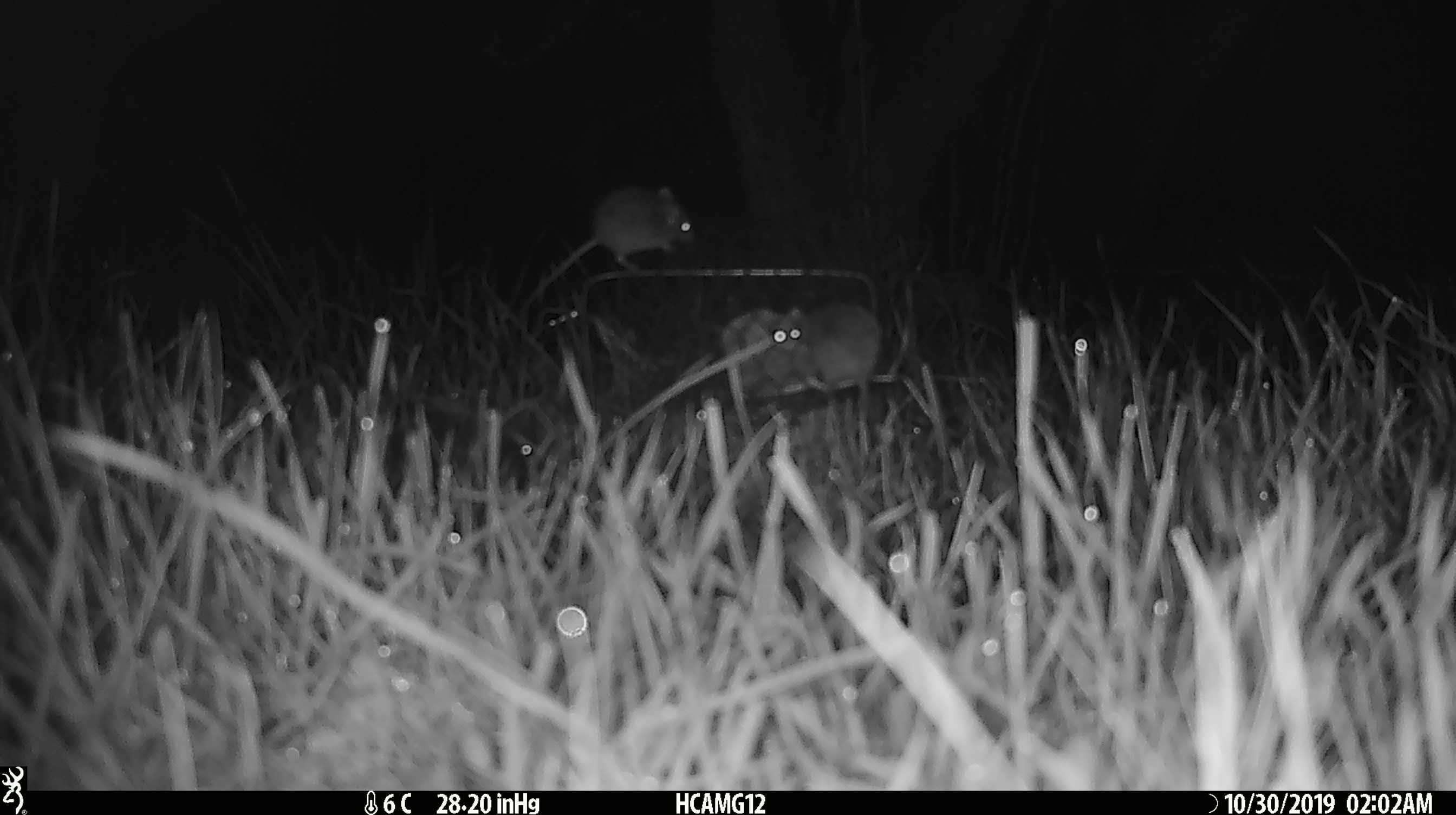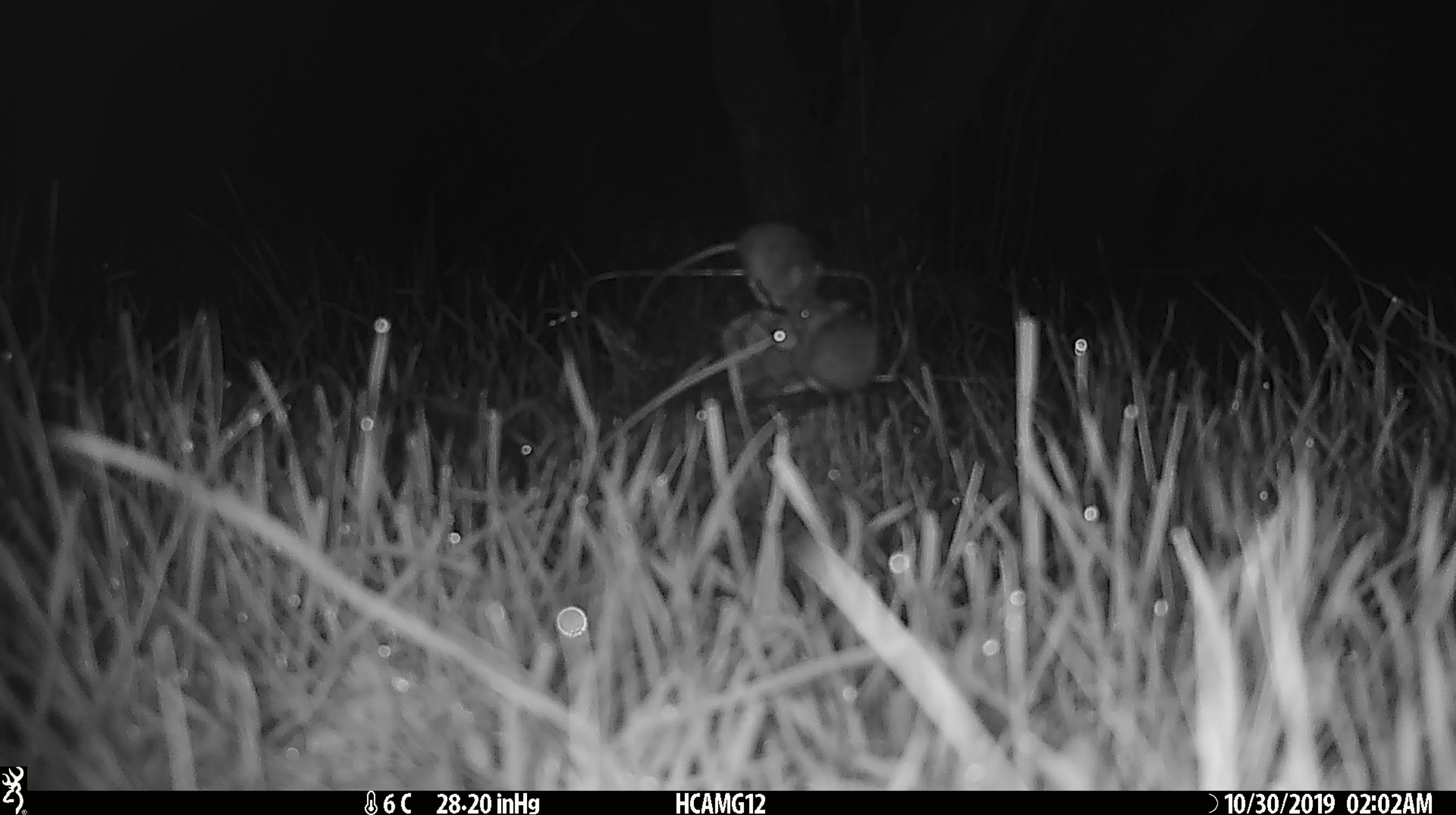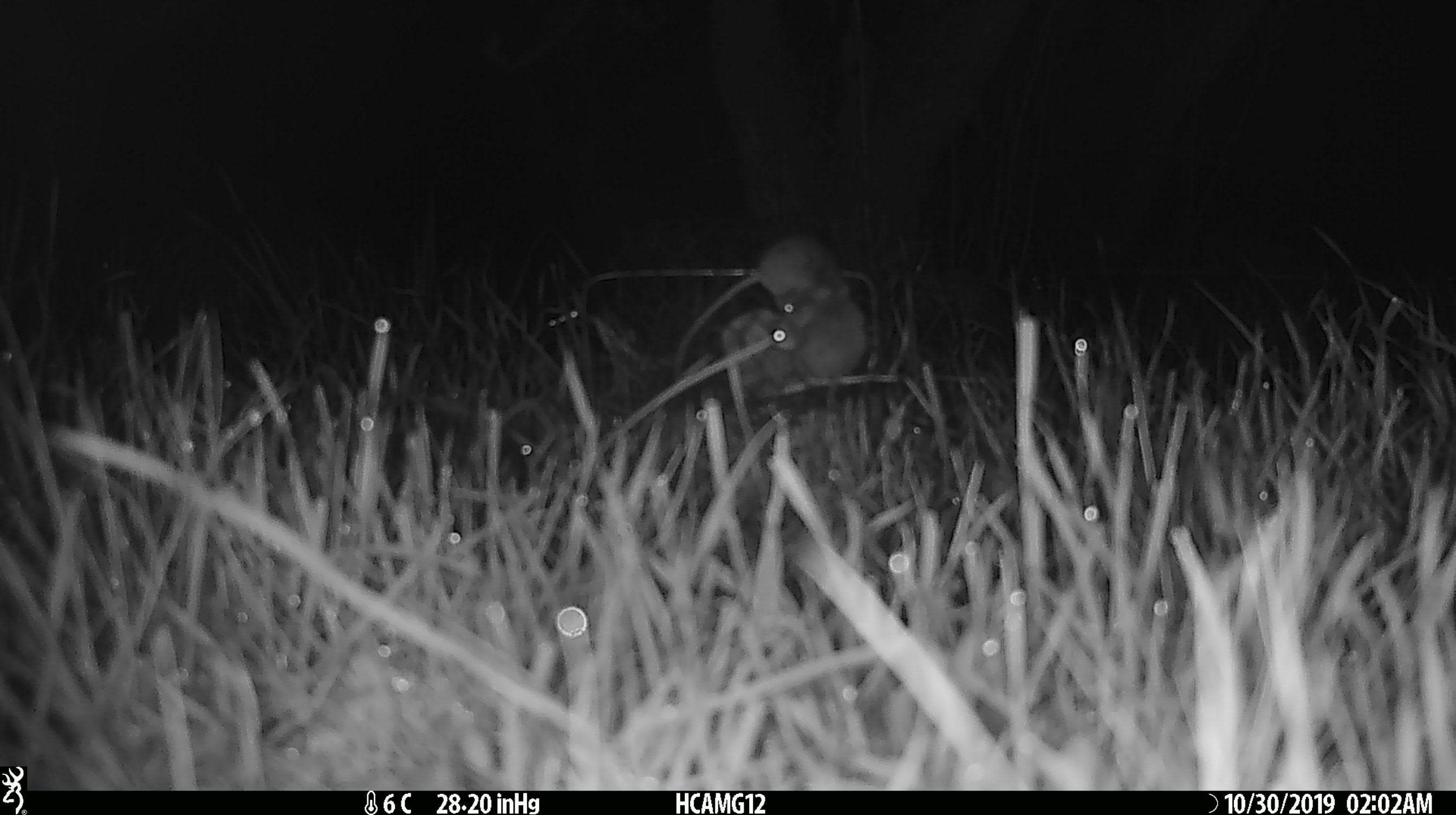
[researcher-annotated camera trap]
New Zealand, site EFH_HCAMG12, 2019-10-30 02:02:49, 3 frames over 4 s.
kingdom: Animalia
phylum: Chordata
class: Mammalia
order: Rodentia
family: Muridae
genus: Mus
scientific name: Mus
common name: mouse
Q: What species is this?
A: Mouse (Mus).